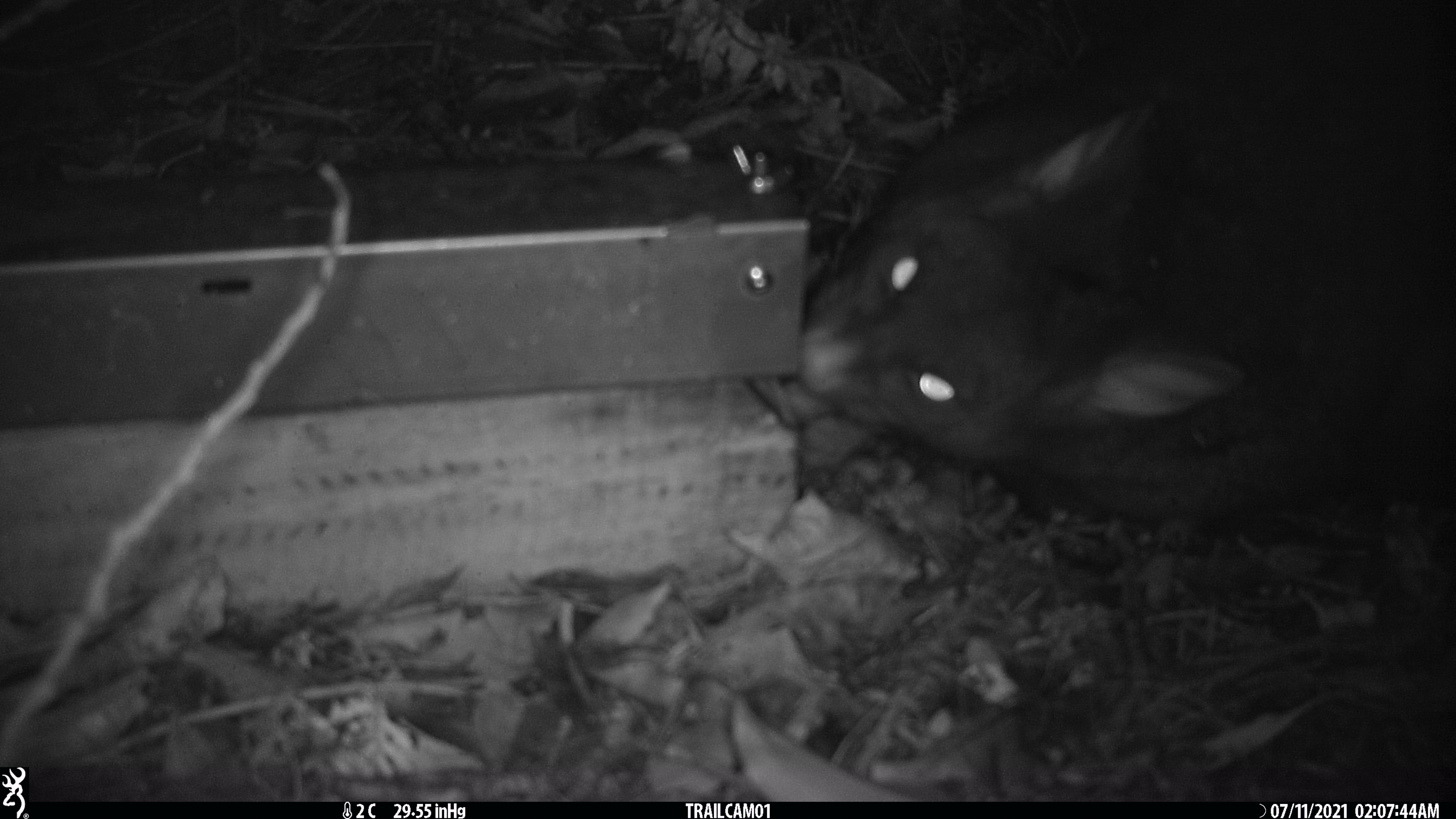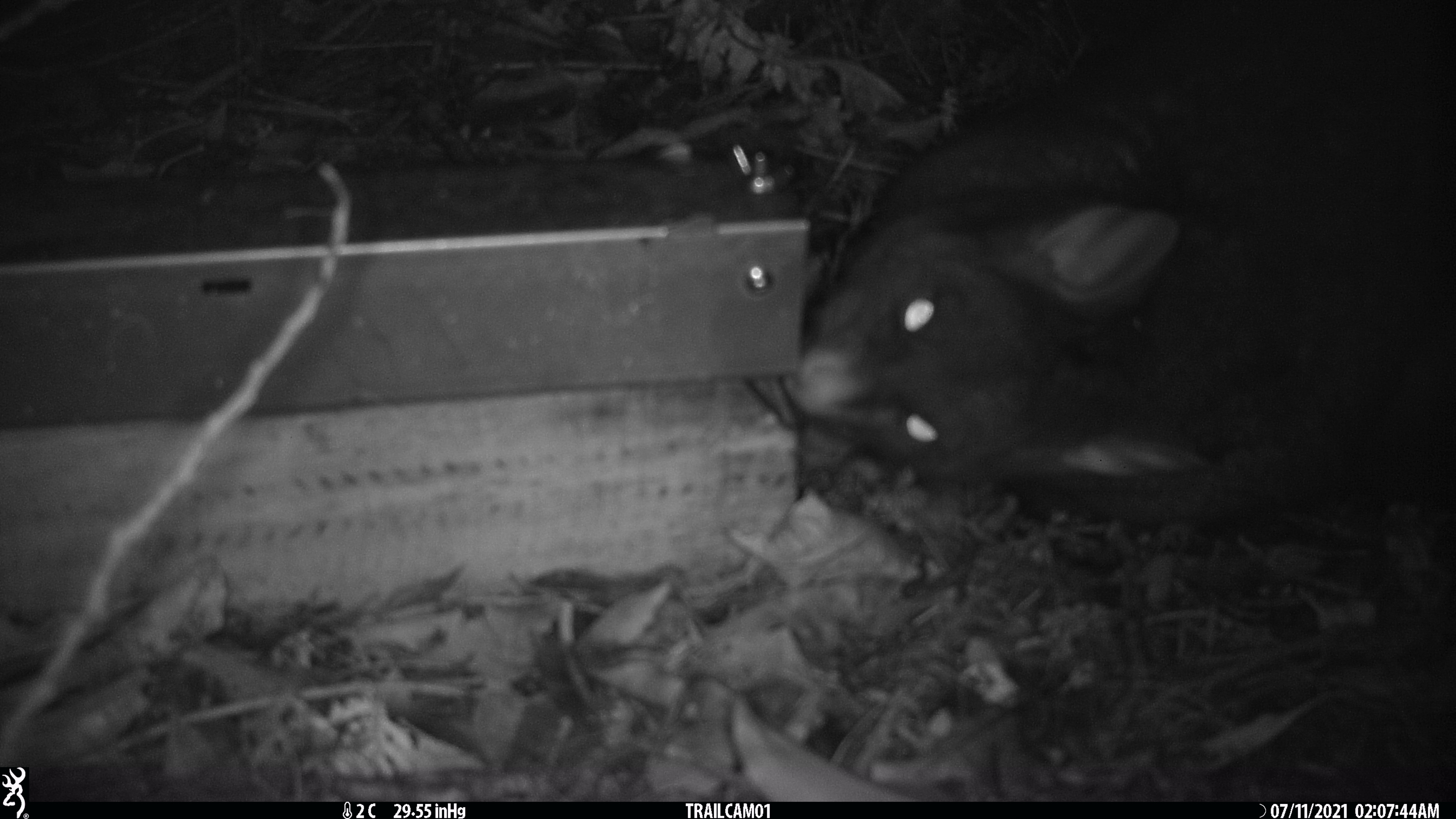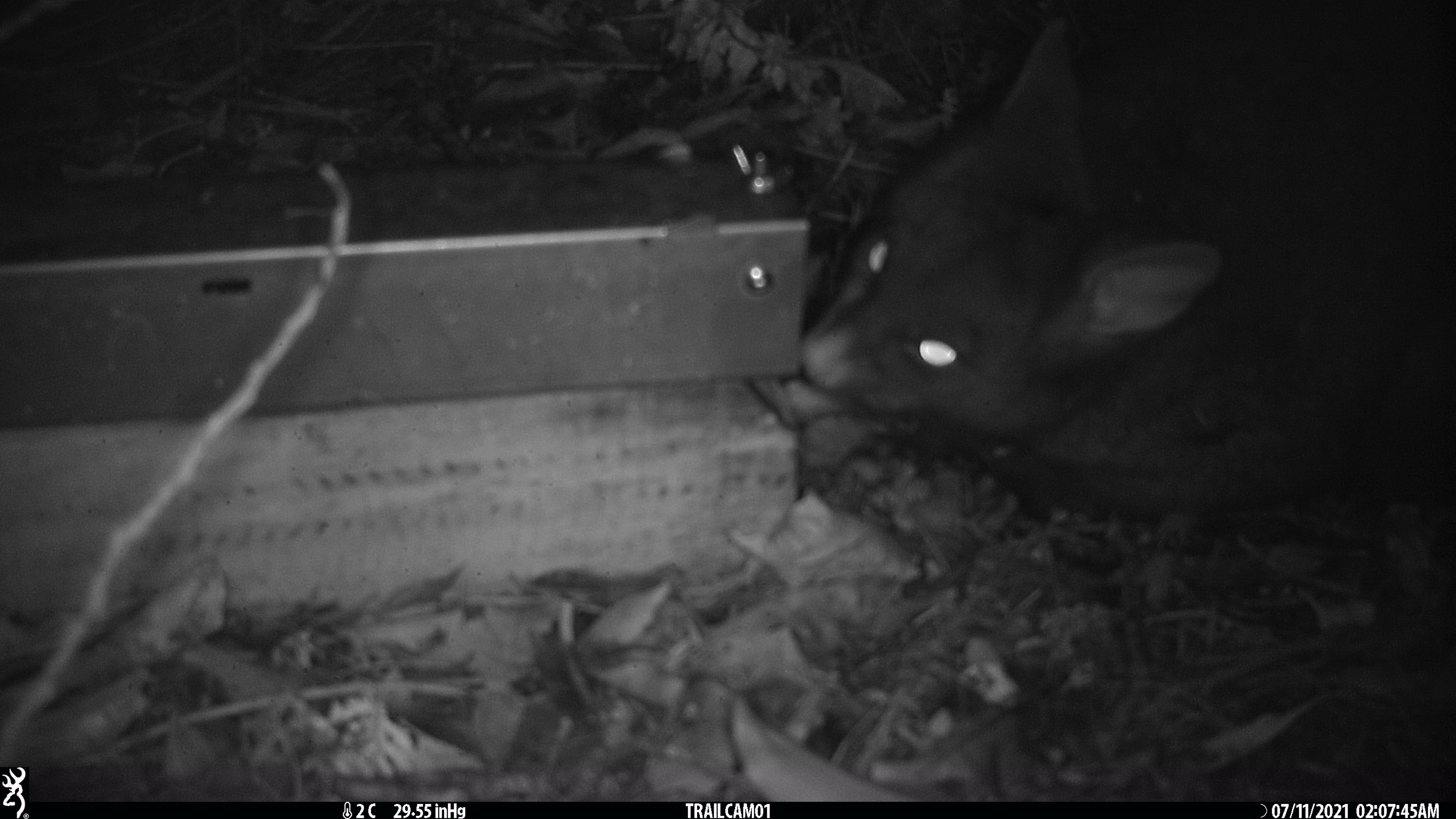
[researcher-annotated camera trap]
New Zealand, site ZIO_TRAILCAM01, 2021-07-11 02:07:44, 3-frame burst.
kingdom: Animalia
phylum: Chordata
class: Mammalia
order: Diprotodontia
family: Phalangeridae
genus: Trichosurus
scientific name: Trichosurus vulpecula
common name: common brushtail possum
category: possum